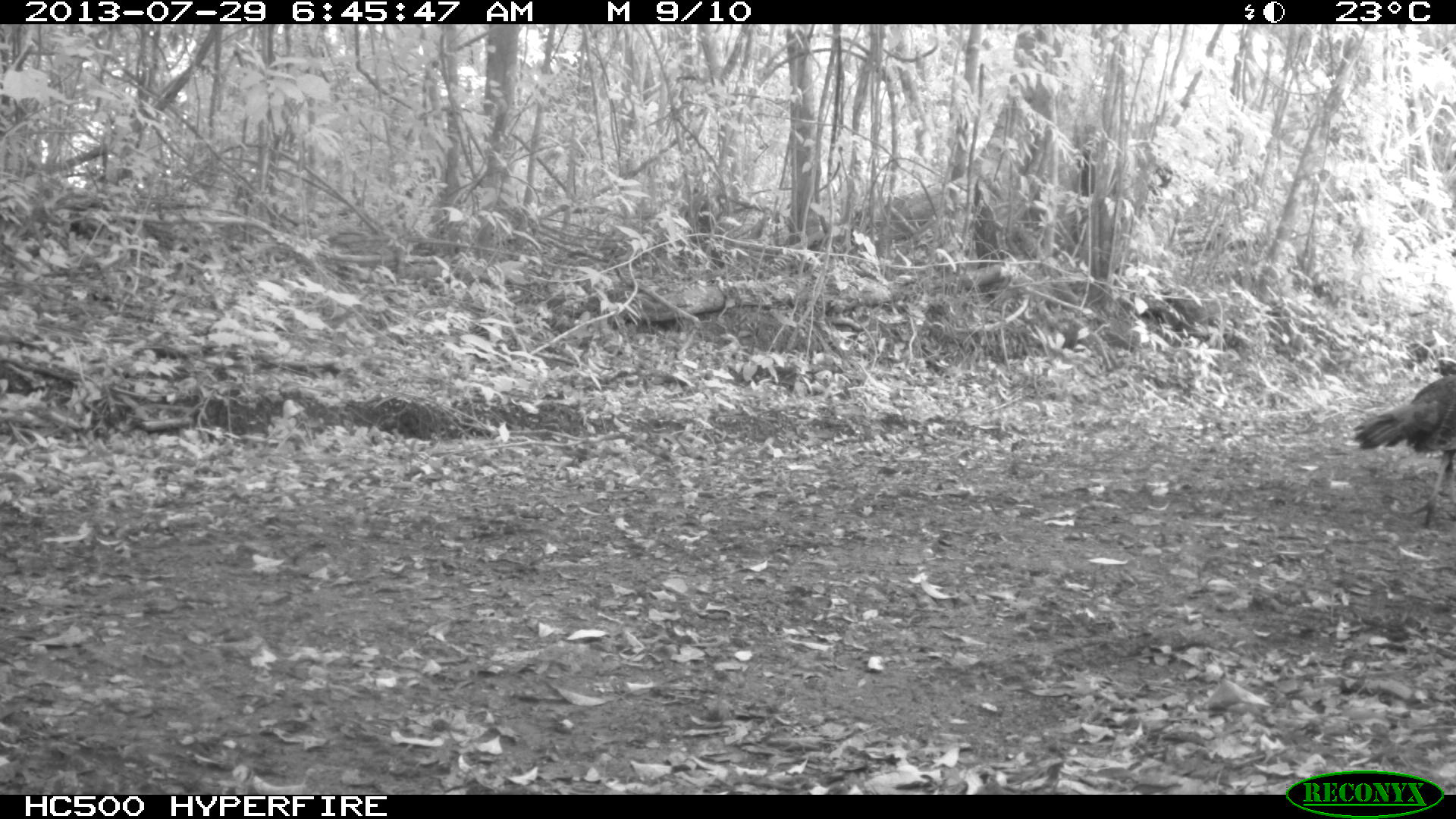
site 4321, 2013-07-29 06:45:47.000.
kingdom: Animalia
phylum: Chordata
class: Aves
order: Galliformes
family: Phasianidae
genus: Meleagris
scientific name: Meleagris ocellata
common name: ocellated turkey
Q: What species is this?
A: Meleagris ocellata (ocellated turkey).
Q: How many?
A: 2.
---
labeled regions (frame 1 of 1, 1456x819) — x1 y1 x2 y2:
meleagris ocellata: 1352 356 1455 530